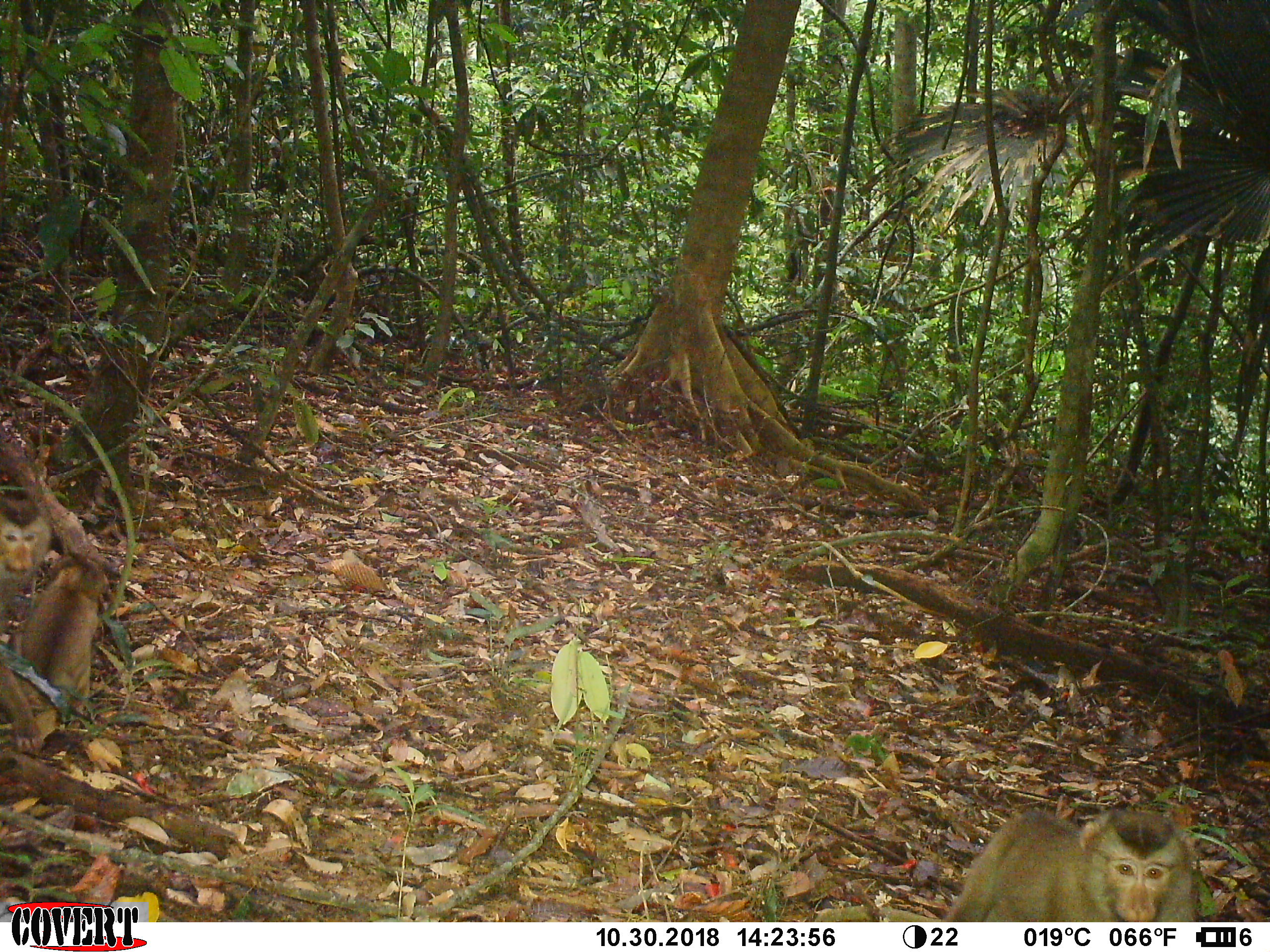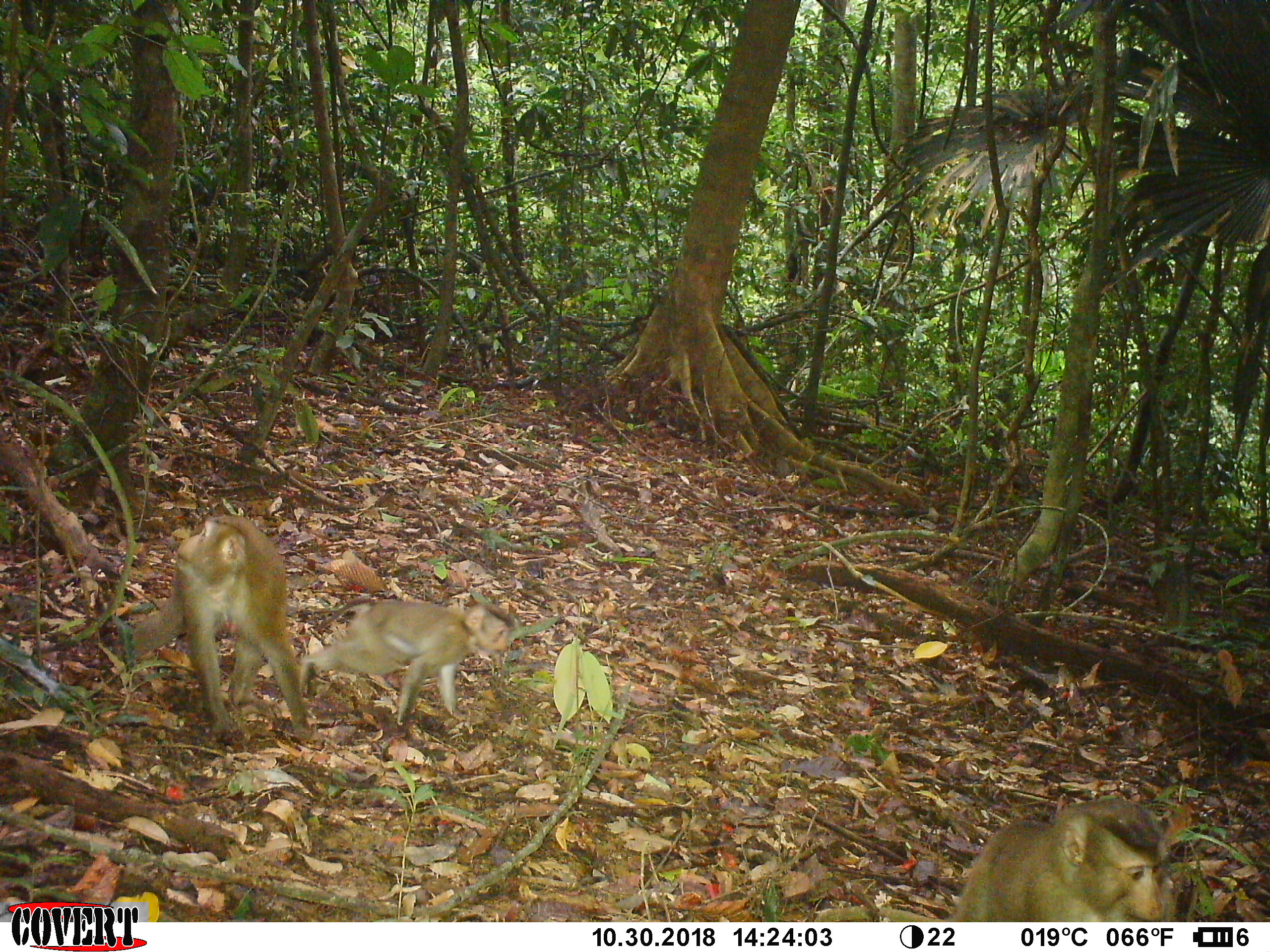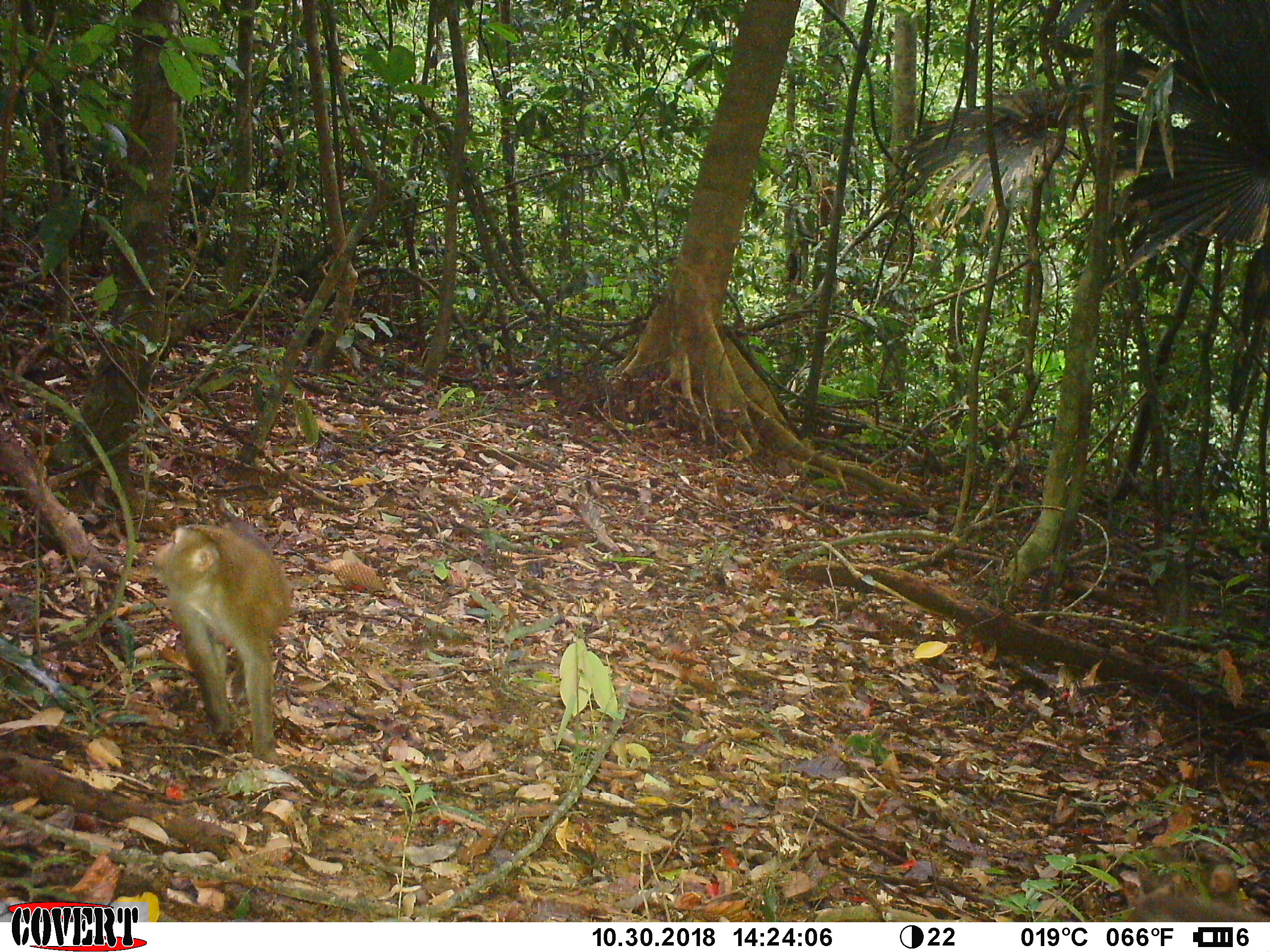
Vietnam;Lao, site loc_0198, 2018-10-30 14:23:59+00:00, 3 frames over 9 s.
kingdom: Animalia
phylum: Chordata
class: Mammalia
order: Primates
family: Cercopithecidae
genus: Macaca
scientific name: Macaca nemestrina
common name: pig-tailed macaque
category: pig tailed macaque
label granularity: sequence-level